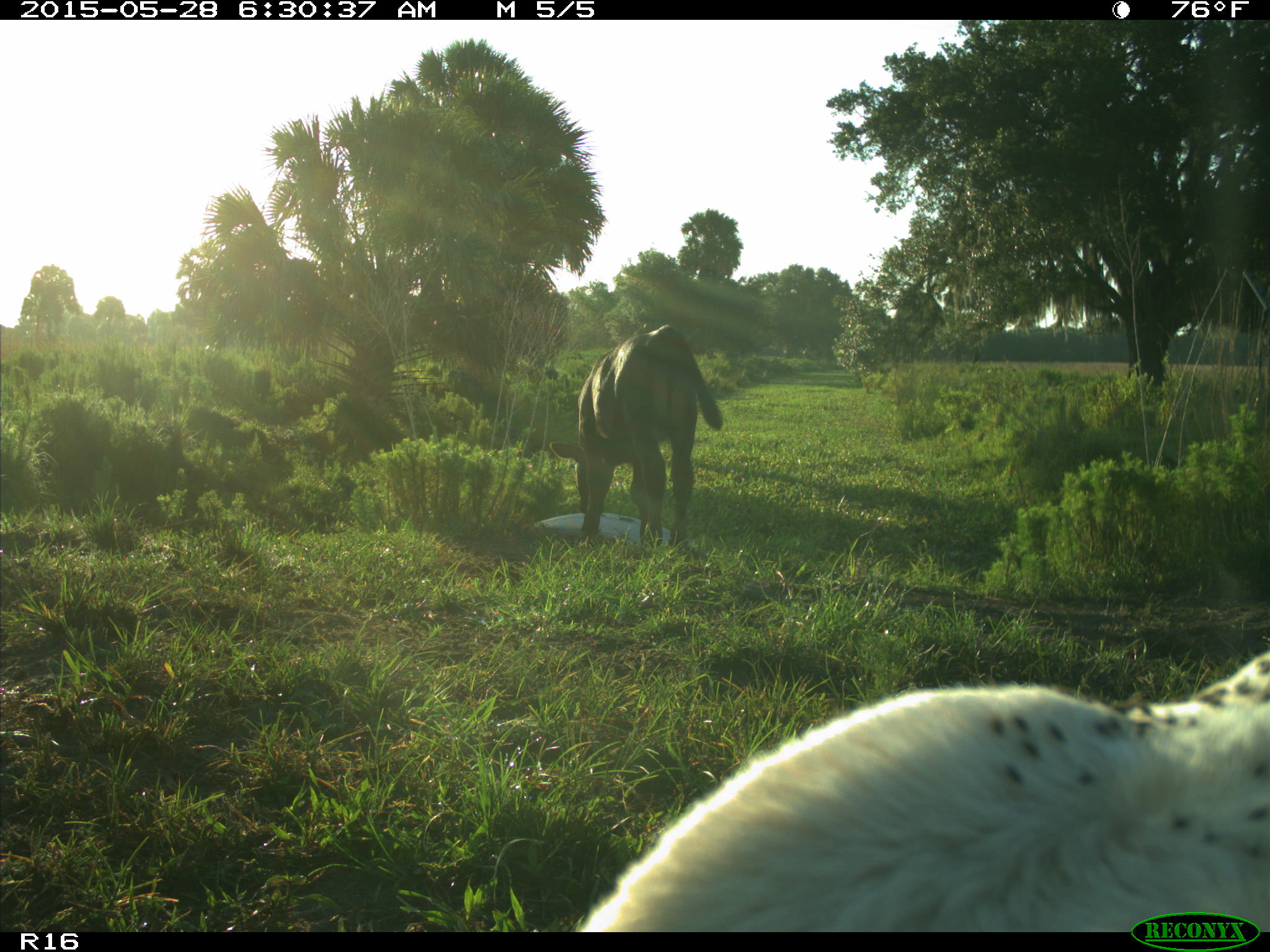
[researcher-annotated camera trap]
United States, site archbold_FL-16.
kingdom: Animalia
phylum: Chordata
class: Mammalia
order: Artiodactyla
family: Bovidae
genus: Bos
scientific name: Bos taurus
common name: domestic cow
Bos taurus (domestic cow).